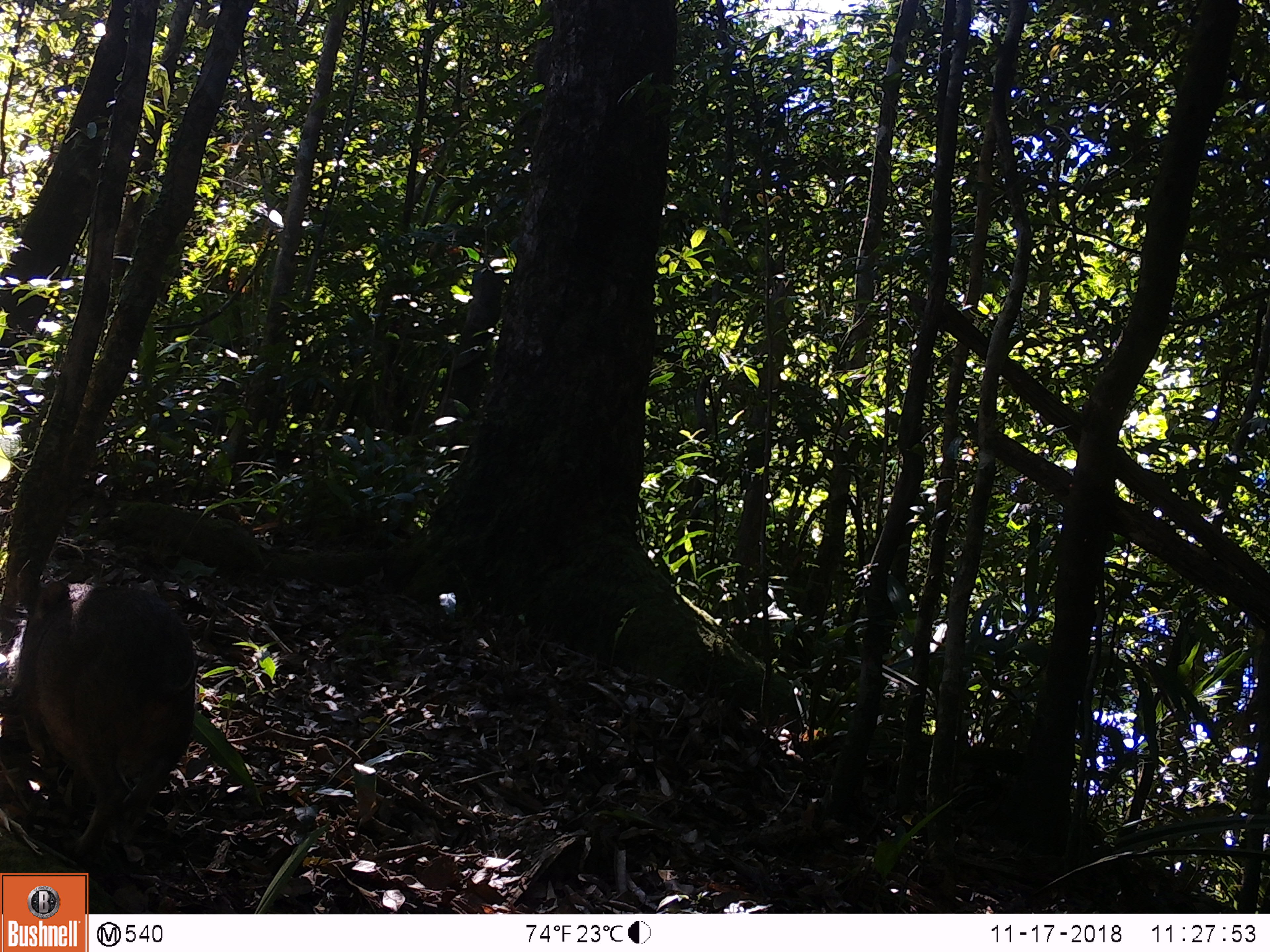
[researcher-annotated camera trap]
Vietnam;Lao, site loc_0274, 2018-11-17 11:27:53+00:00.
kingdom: Animalia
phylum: Chordata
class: Mammalia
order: Primates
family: Cercopithecidae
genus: Macaca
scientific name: Macaca arctoides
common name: stump-tailed macaque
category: stump tailed macaque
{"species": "stump tailed macaque (stump-tailed macaque) (Macaca arctoides)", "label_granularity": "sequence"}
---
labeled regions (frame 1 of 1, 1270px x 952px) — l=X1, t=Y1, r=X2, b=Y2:
stump tailed macaque: l=19, t=558, r=197, b=852